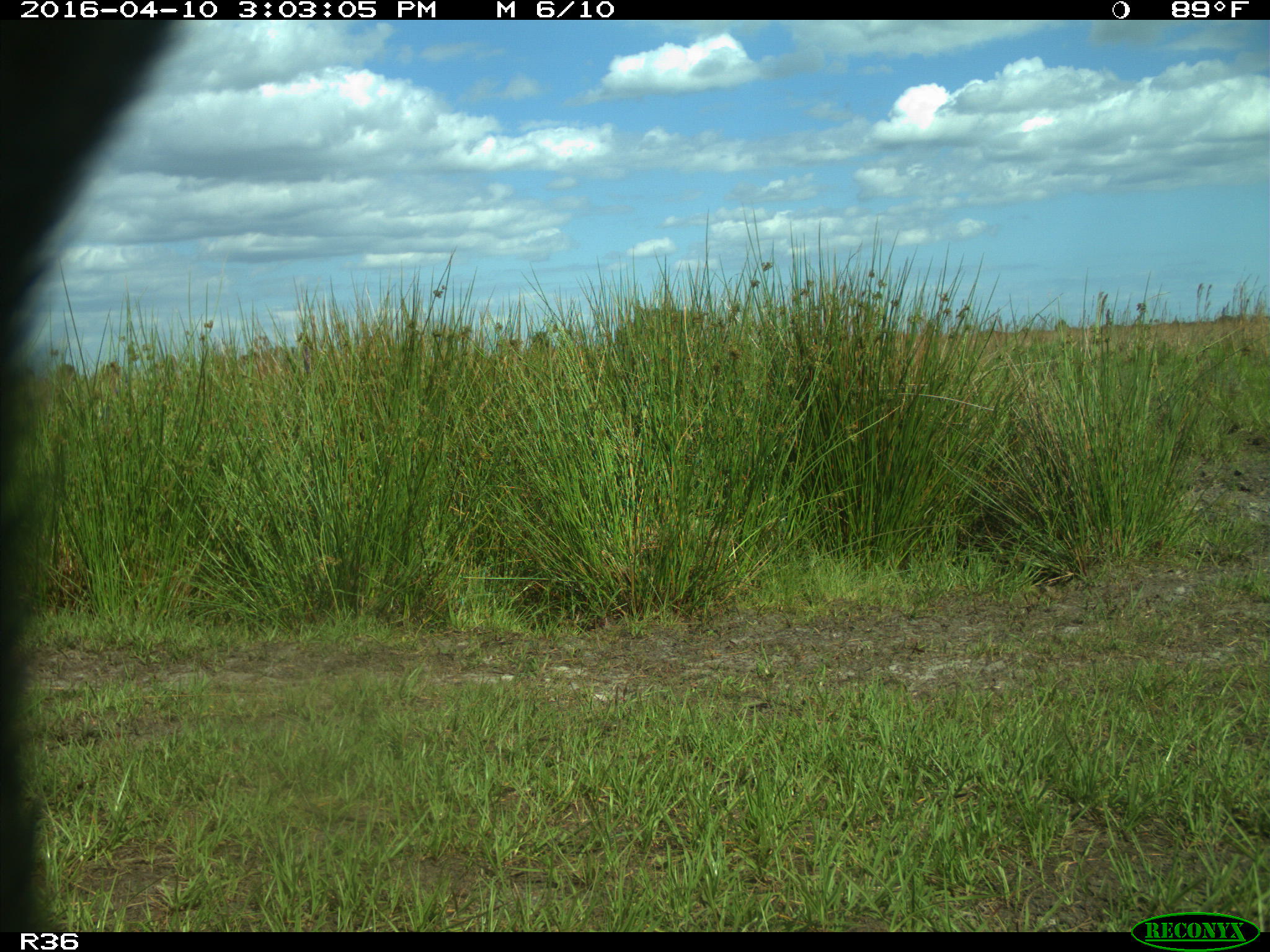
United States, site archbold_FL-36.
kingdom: Animalia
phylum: Chordata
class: Mammalia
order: Artiodactyla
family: Bovidae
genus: Bos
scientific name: Bos taurus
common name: domestic cow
Bos taurus (domestic cow).